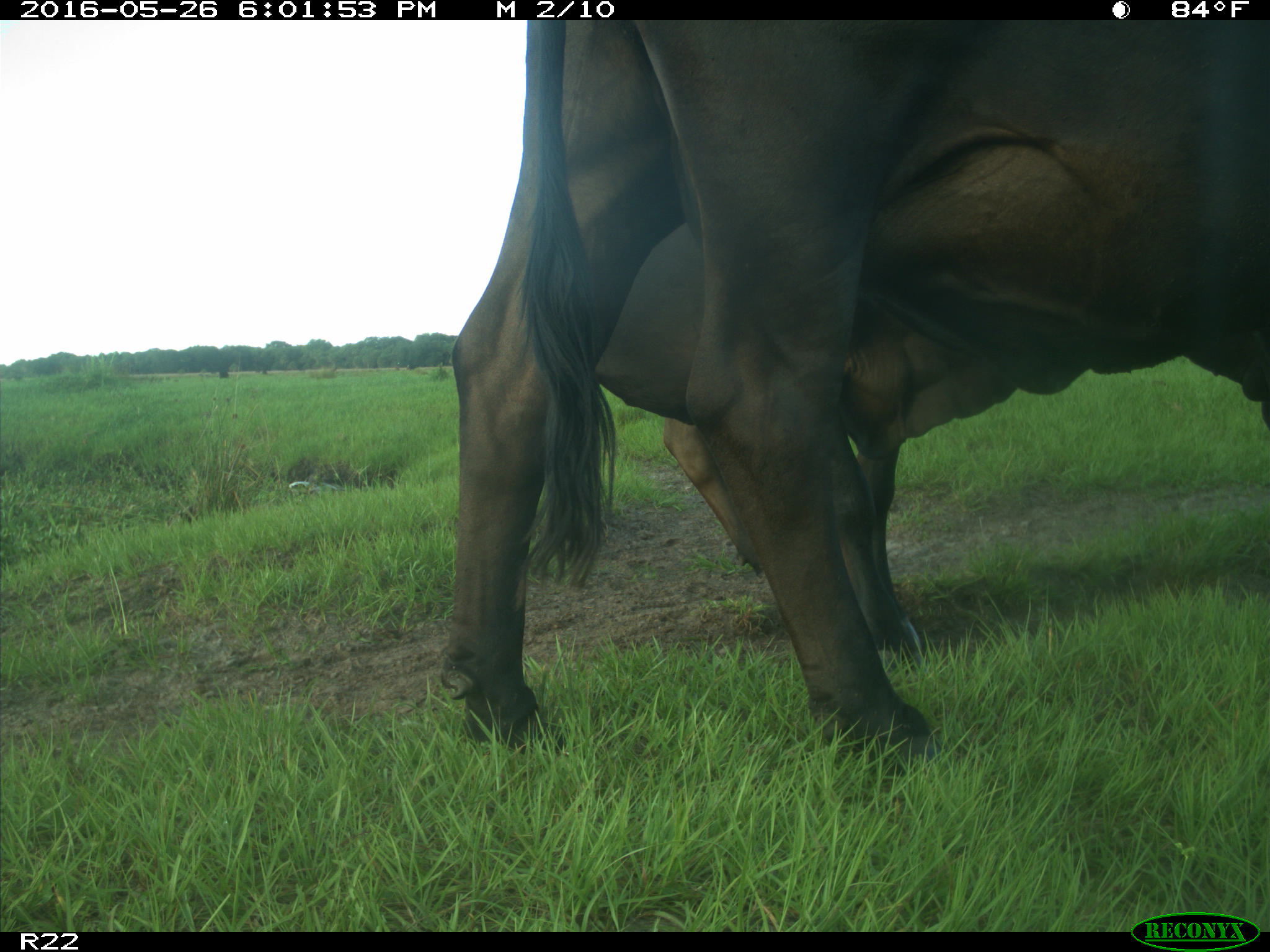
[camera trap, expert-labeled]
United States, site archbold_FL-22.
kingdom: Animalia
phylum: Chordata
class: Mammalia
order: Artiodactyla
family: Bovidae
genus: Bos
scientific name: Bos taurus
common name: domestic cow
Bos taurus (domestic cow).